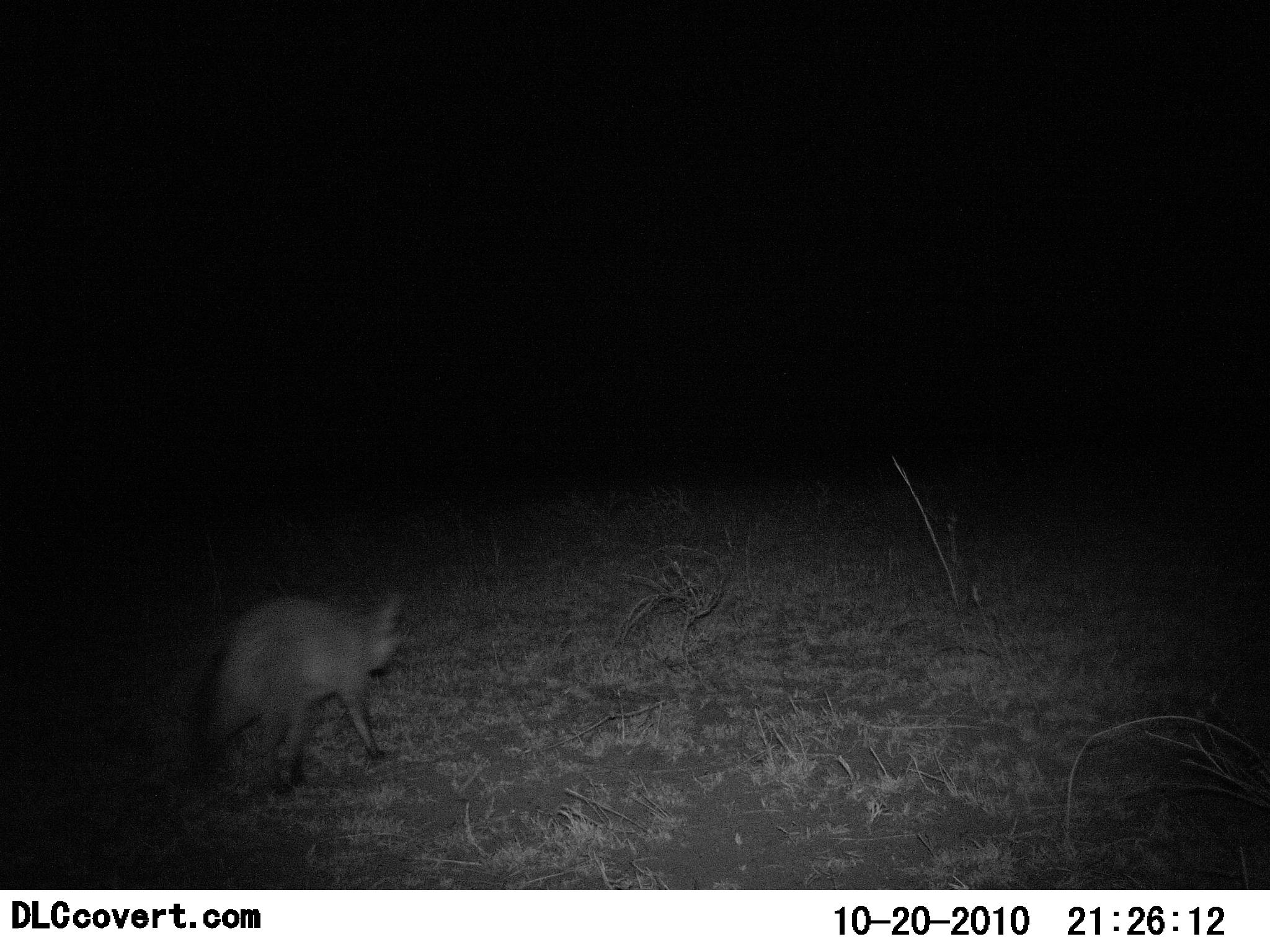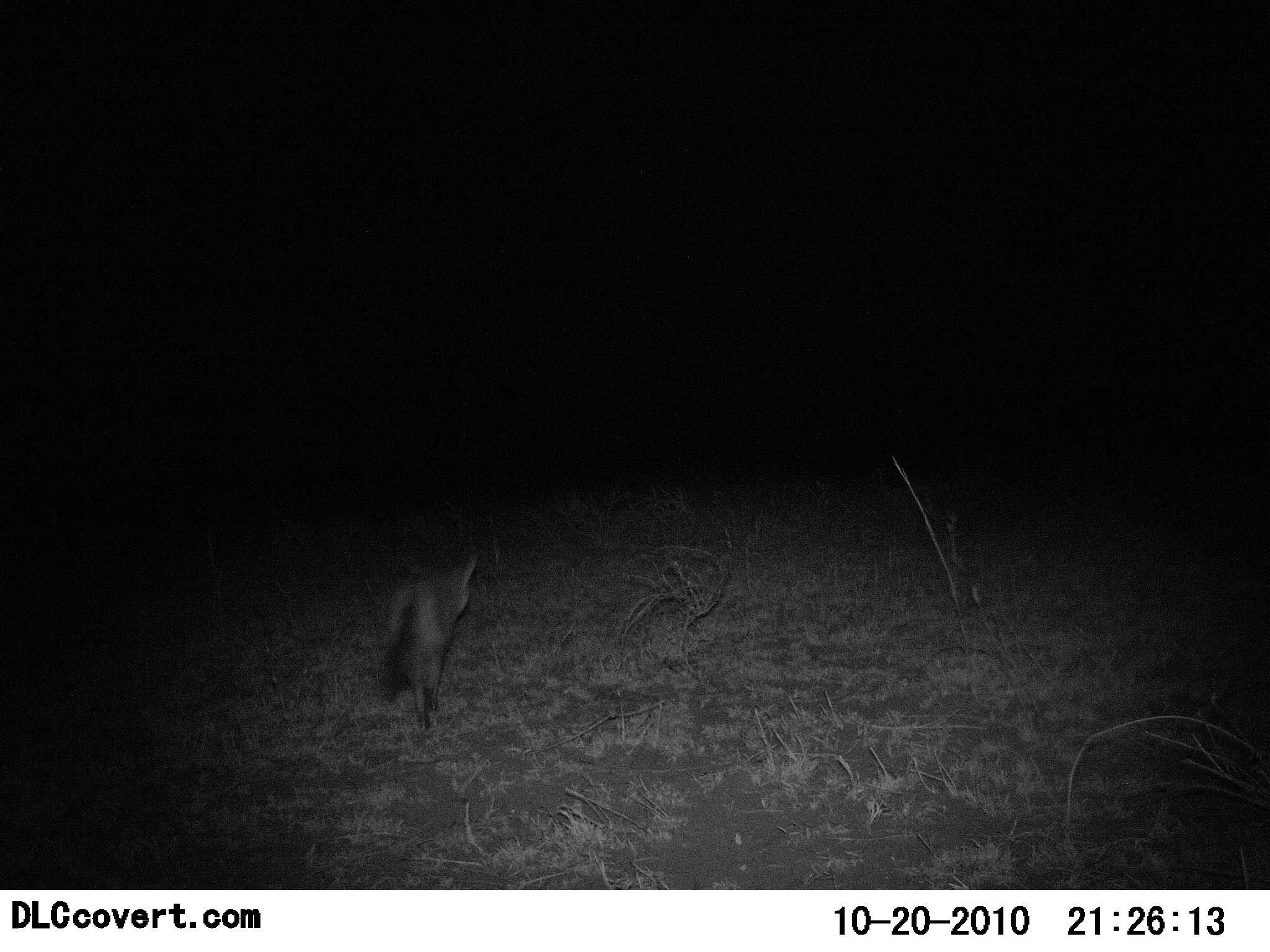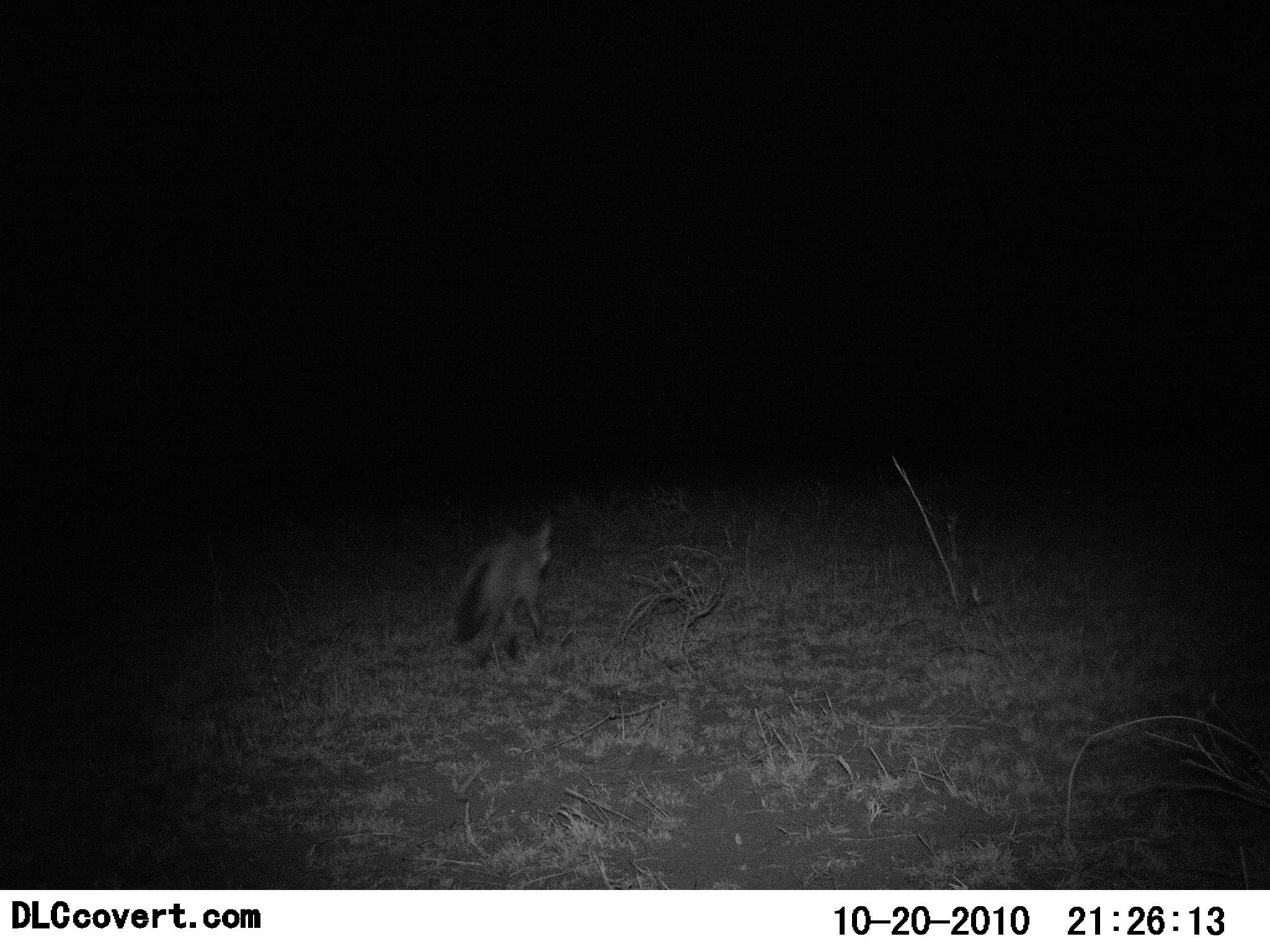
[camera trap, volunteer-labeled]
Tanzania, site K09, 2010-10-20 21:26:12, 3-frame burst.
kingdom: Animalia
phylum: Chordata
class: Mammalia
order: Carnivora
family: Canidae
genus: Otocyon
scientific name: Otocyon megalotis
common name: bat-eared fox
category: batearedfox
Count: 1.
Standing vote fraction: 7%.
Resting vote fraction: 0%.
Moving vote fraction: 93%.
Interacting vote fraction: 0%.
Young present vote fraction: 0%.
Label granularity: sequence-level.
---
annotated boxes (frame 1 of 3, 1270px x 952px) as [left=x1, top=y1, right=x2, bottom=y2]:
animal: [left=185, top=588, right=413, bottom=803]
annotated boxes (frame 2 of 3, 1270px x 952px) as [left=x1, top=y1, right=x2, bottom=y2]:
animal: [left=367, top=555, right=478, bottom=728]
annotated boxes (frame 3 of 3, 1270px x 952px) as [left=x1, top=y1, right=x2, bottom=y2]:
animal: [left=449, top=514, right=556, bottom=671]